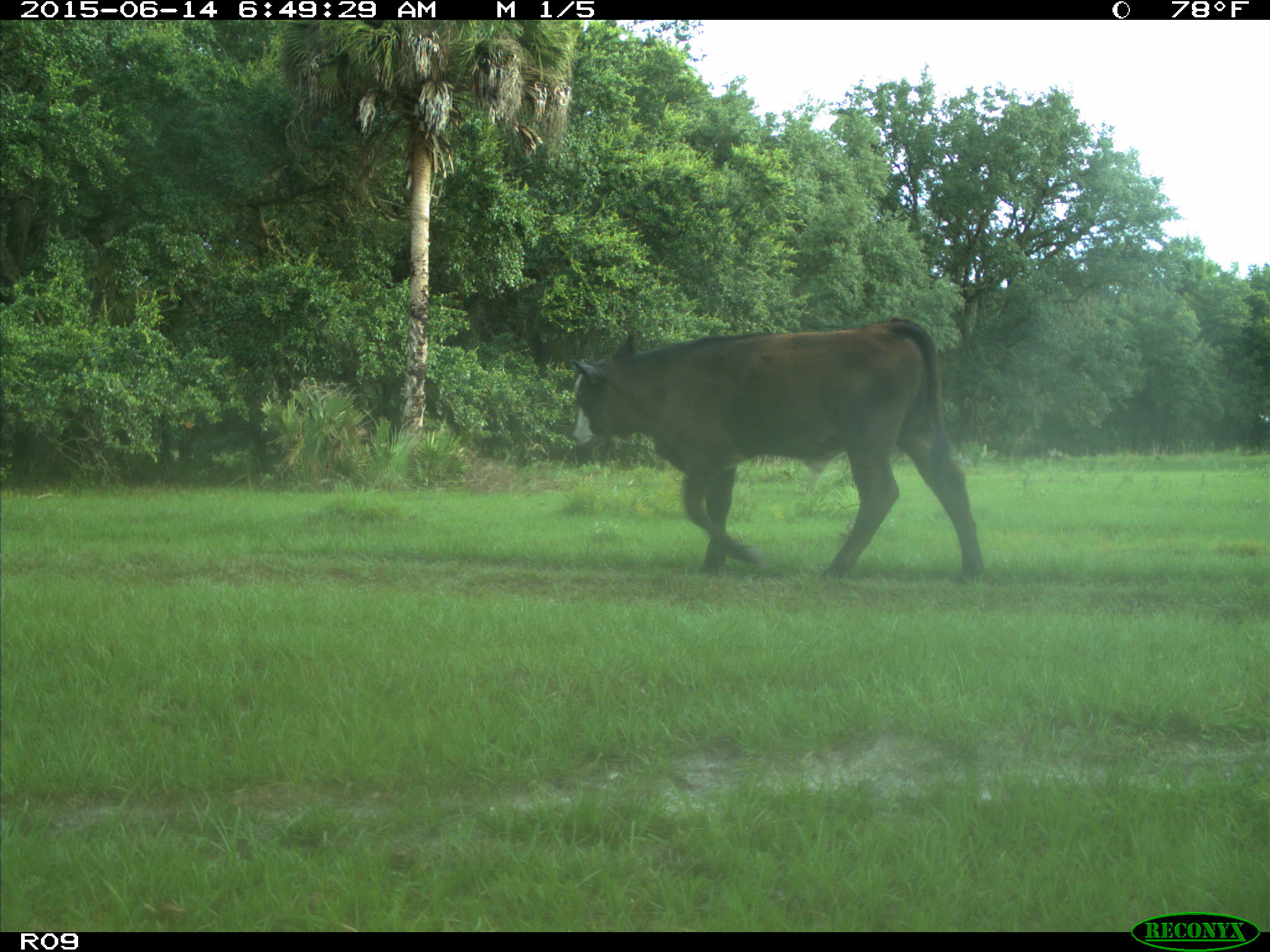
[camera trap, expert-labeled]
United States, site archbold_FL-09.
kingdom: Animalia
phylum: Chordata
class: Mammalia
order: Artiodactyla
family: Bovidae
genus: Bos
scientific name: Bos taurus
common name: domestic cow